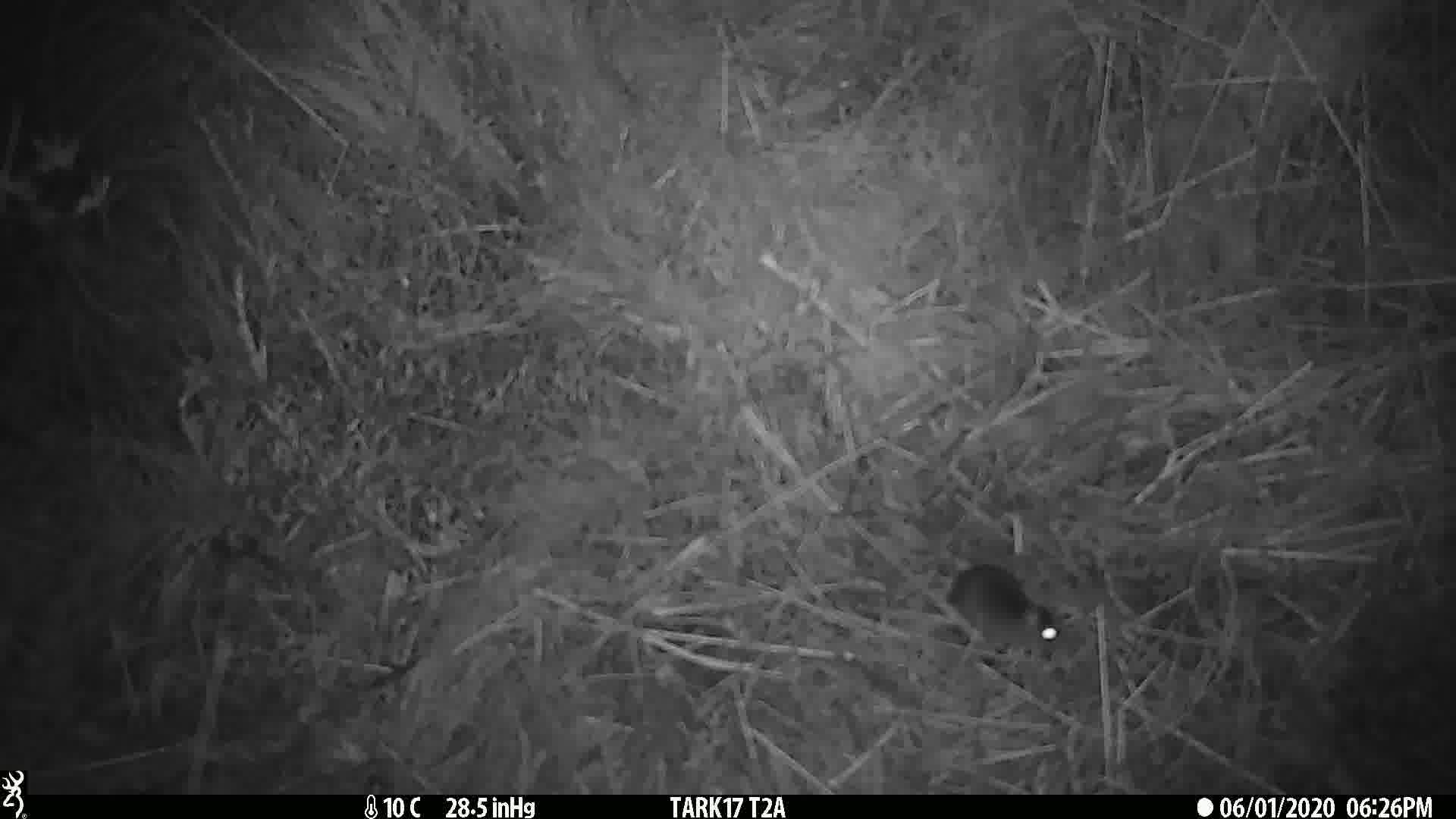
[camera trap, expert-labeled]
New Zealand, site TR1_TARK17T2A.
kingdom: Animalia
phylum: Chordata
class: Mammalia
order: Rodentia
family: Muridae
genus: Mus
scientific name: Mus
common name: mouse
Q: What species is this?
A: Mouse (Mus).